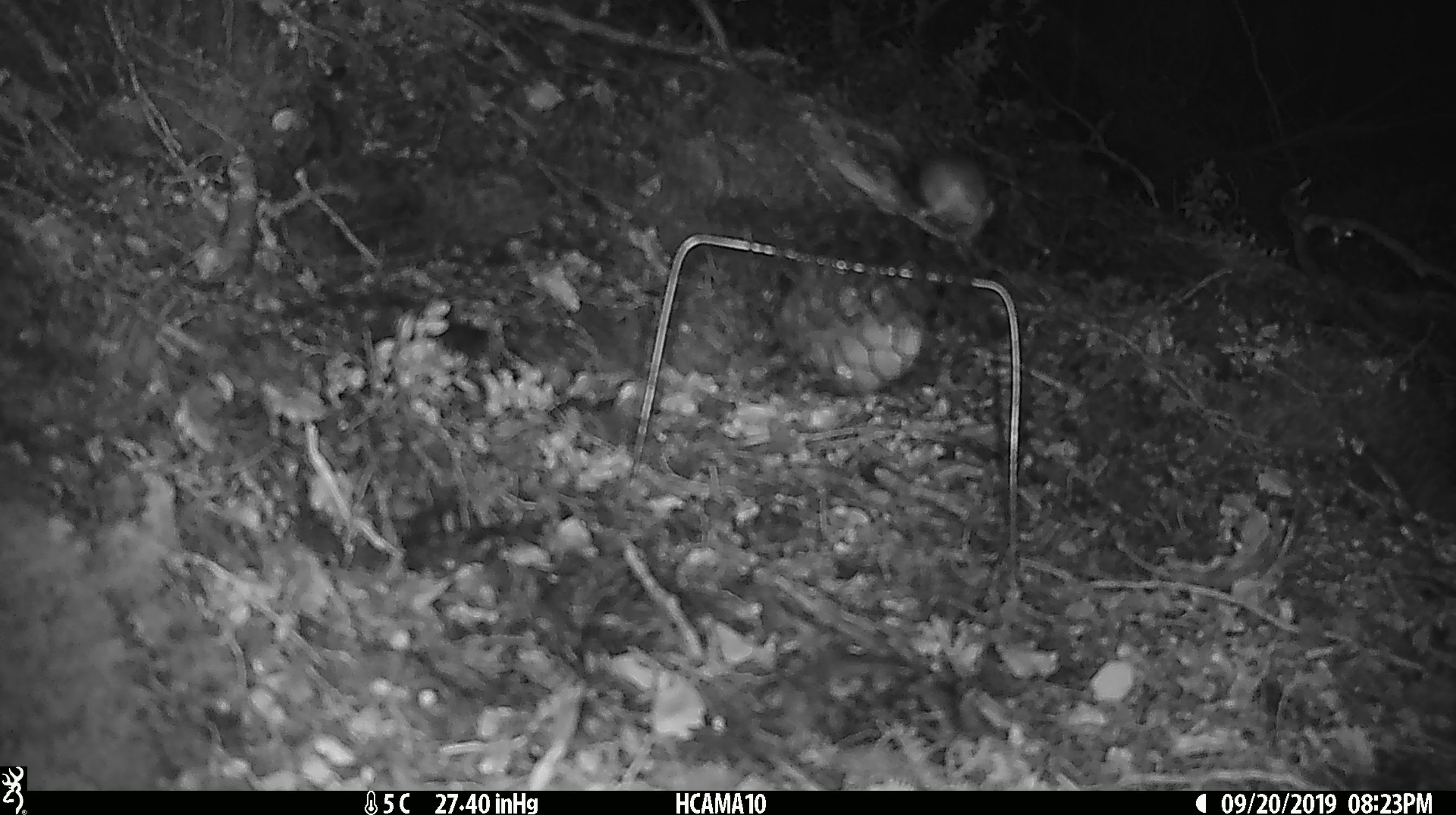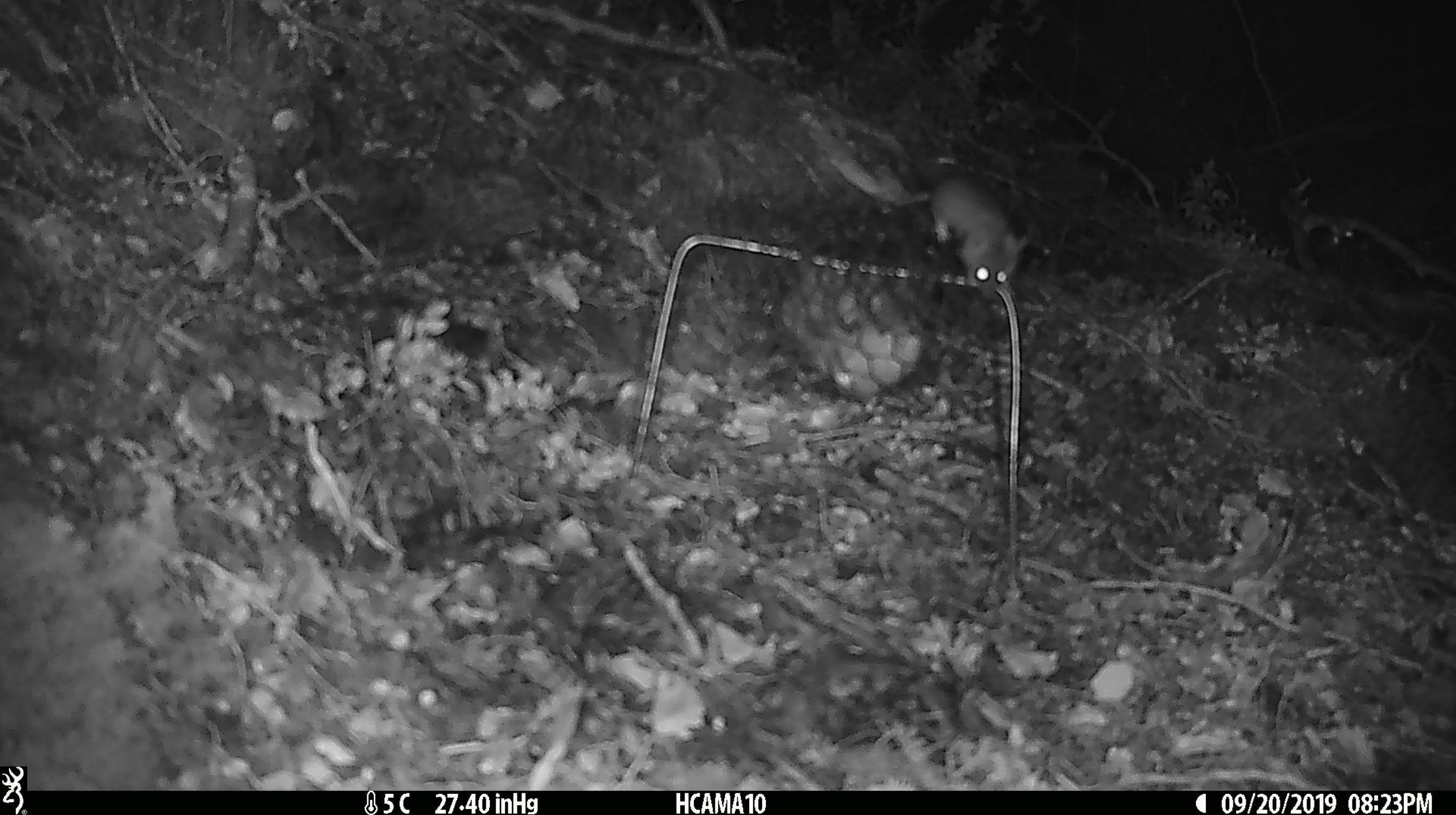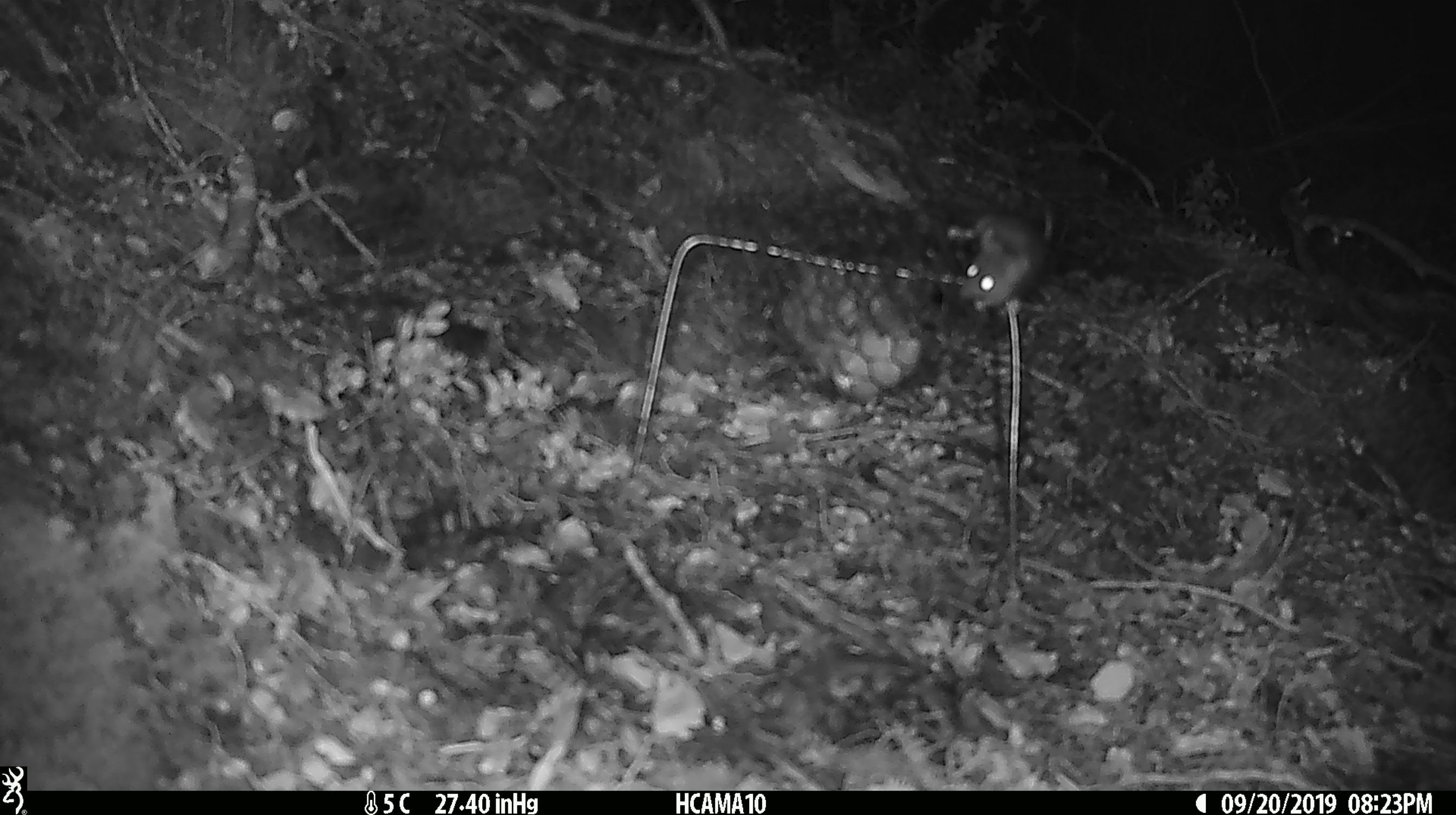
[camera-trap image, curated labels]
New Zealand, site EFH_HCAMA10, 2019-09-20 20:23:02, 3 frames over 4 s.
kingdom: Animalia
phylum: Chordata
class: Mammalia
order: Rodentia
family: Muridae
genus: Mus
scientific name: Mus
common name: mouse